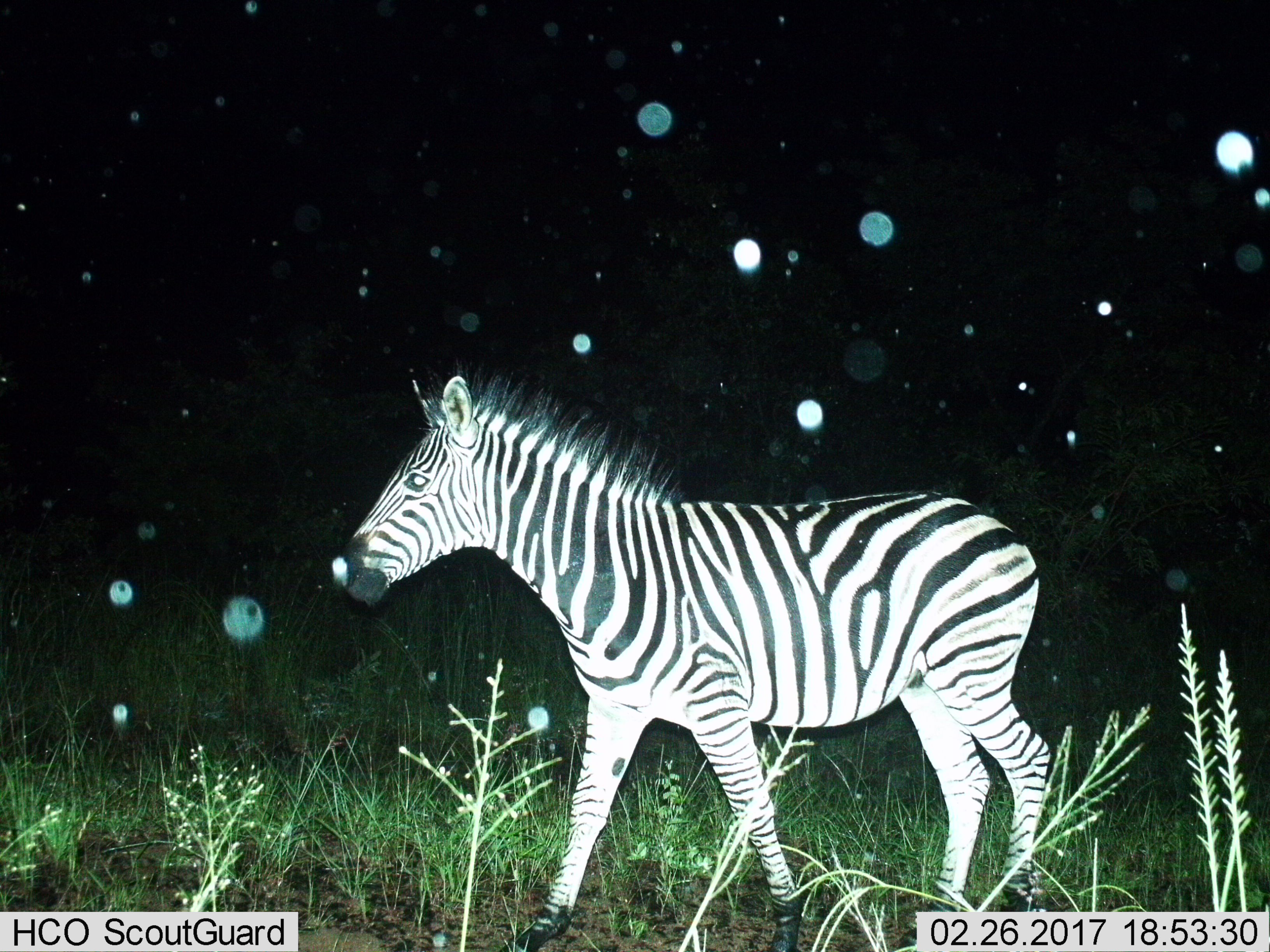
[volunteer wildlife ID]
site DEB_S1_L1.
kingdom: Animalia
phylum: Chordata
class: Mammalia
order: Perissodactyla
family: Equidae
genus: Equus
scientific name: Equus quagga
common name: plains zebra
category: zebraplains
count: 1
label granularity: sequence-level